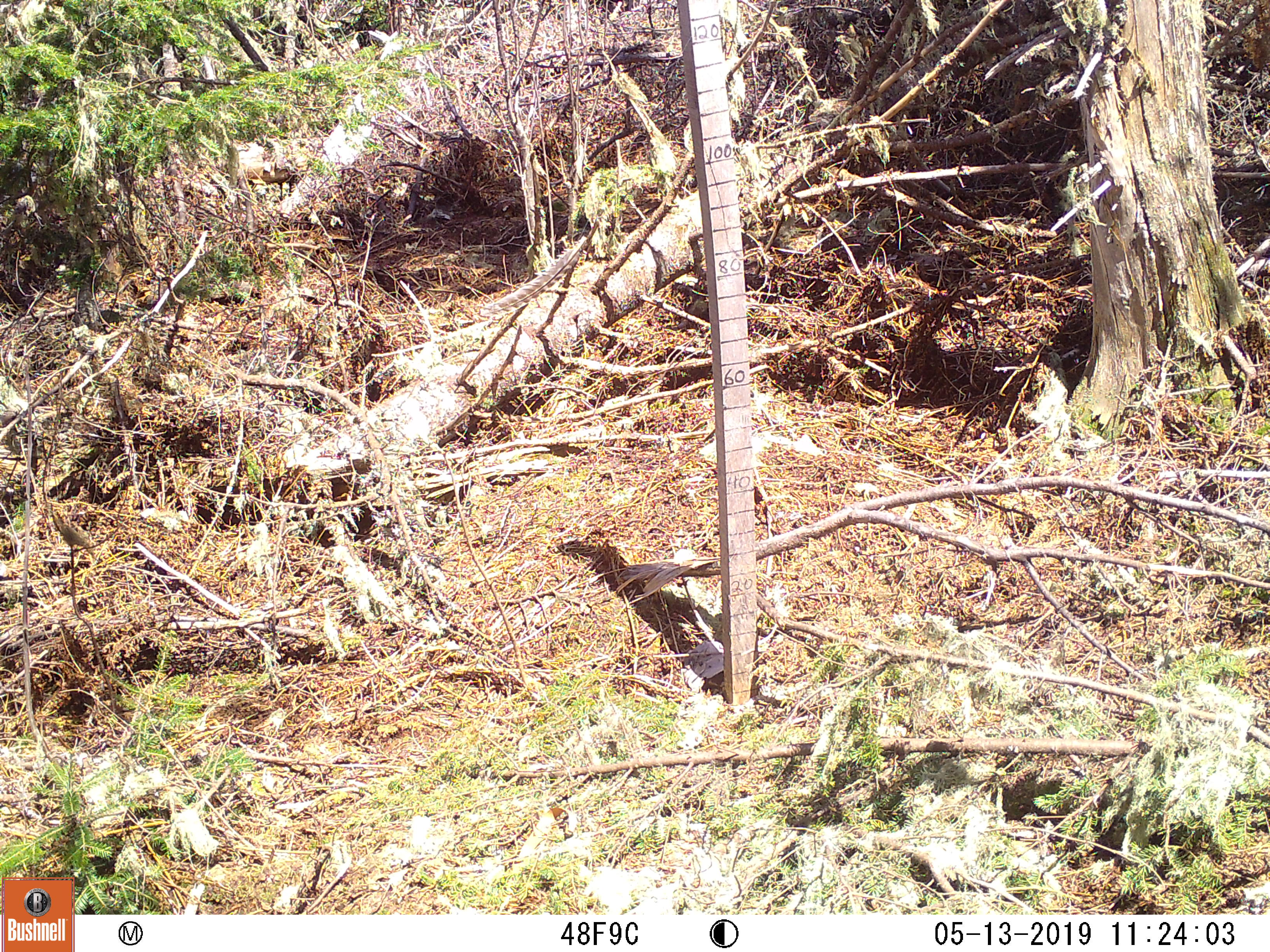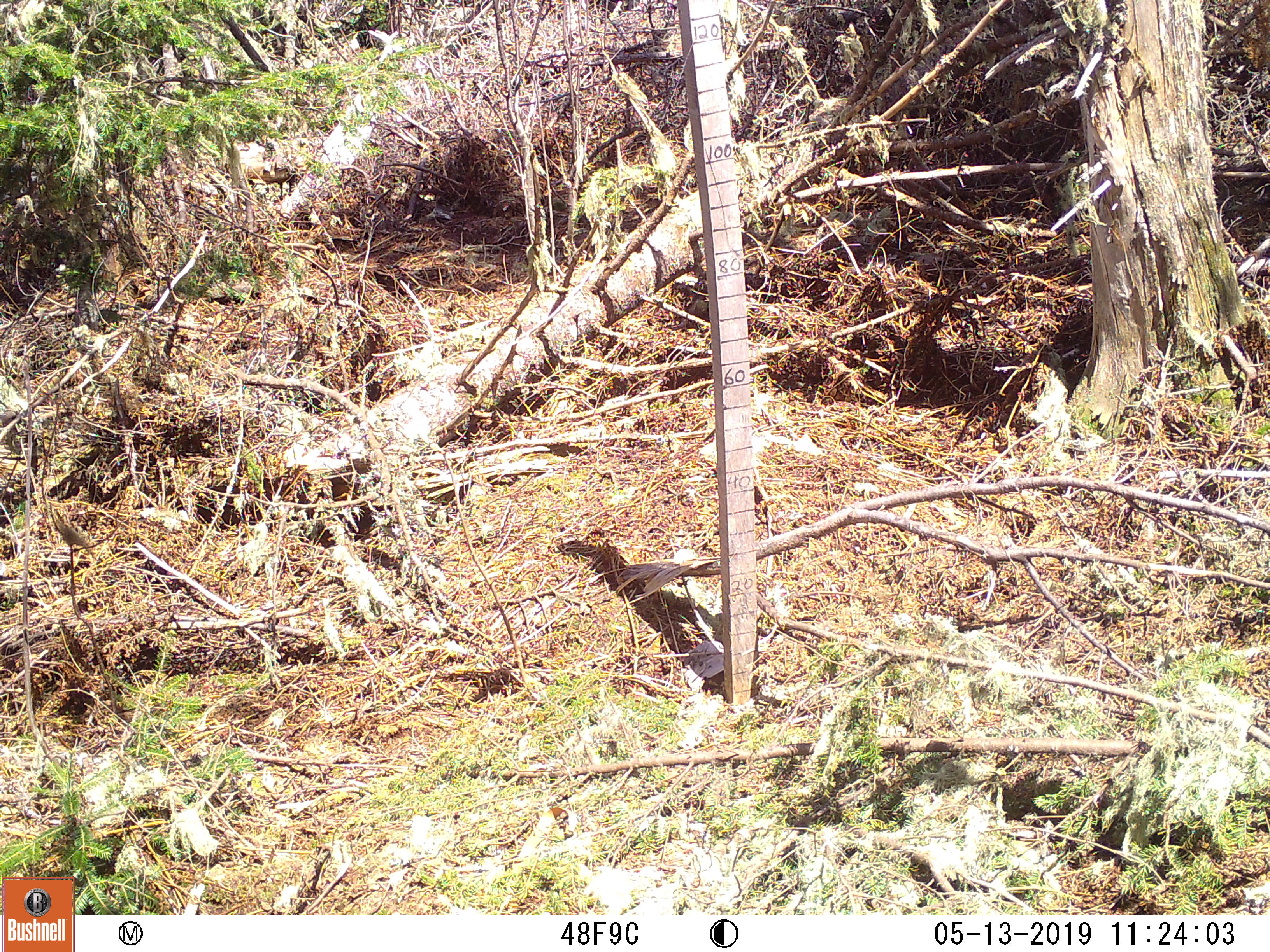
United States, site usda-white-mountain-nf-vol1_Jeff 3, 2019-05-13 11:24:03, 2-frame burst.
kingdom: Animalia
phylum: Chordata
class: Mammalia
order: Lagomorpha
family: Leporidae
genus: Lepus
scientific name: Lepus americanus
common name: snowshoe hare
Snowshoe hare (Lepus americanus).